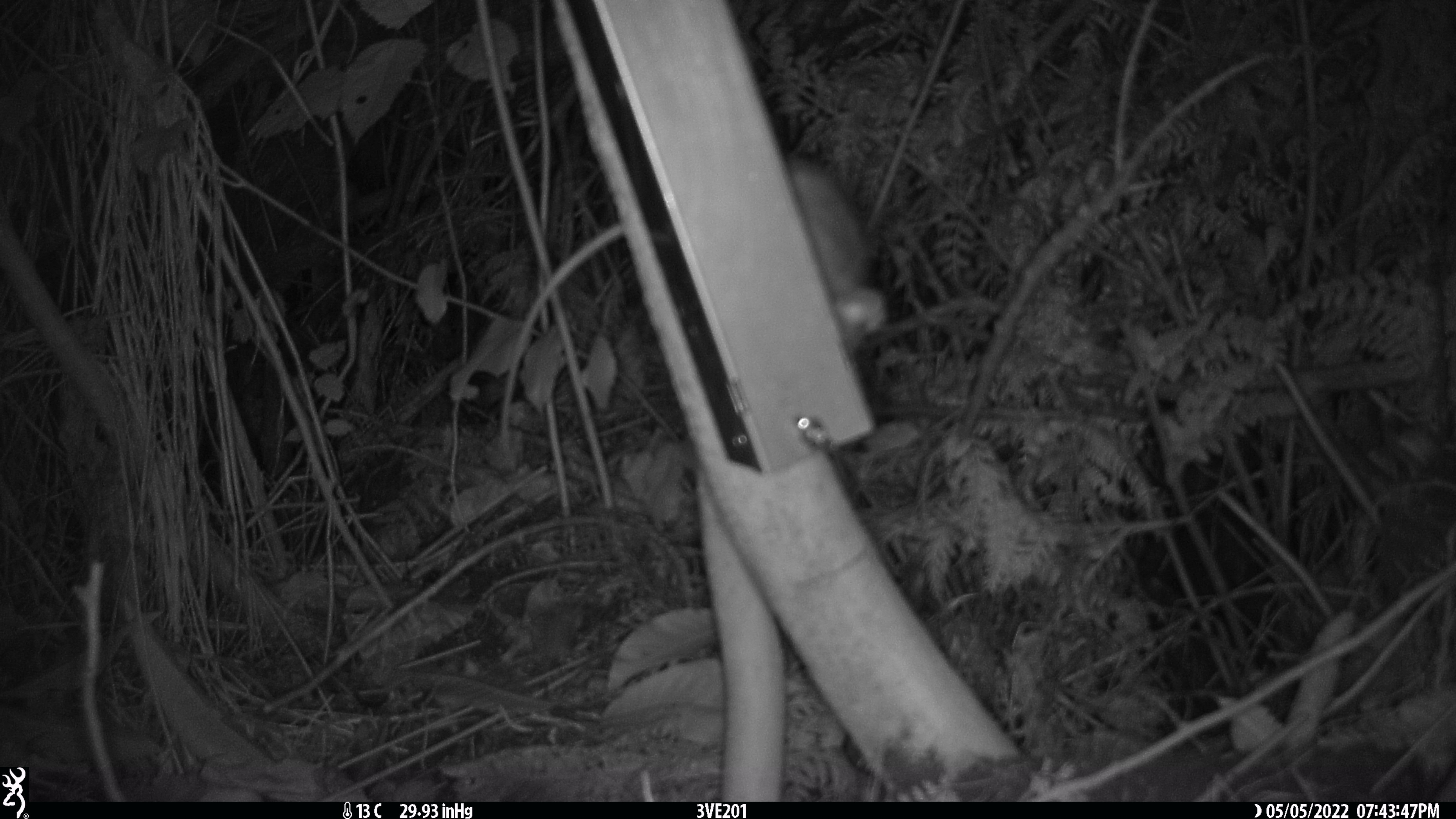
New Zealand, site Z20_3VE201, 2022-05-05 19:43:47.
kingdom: Animalia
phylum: Chordata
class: Mammalia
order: Rodentia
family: Muridae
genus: Rattus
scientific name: Rattus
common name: rat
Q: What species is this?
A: Rat (Rattus).